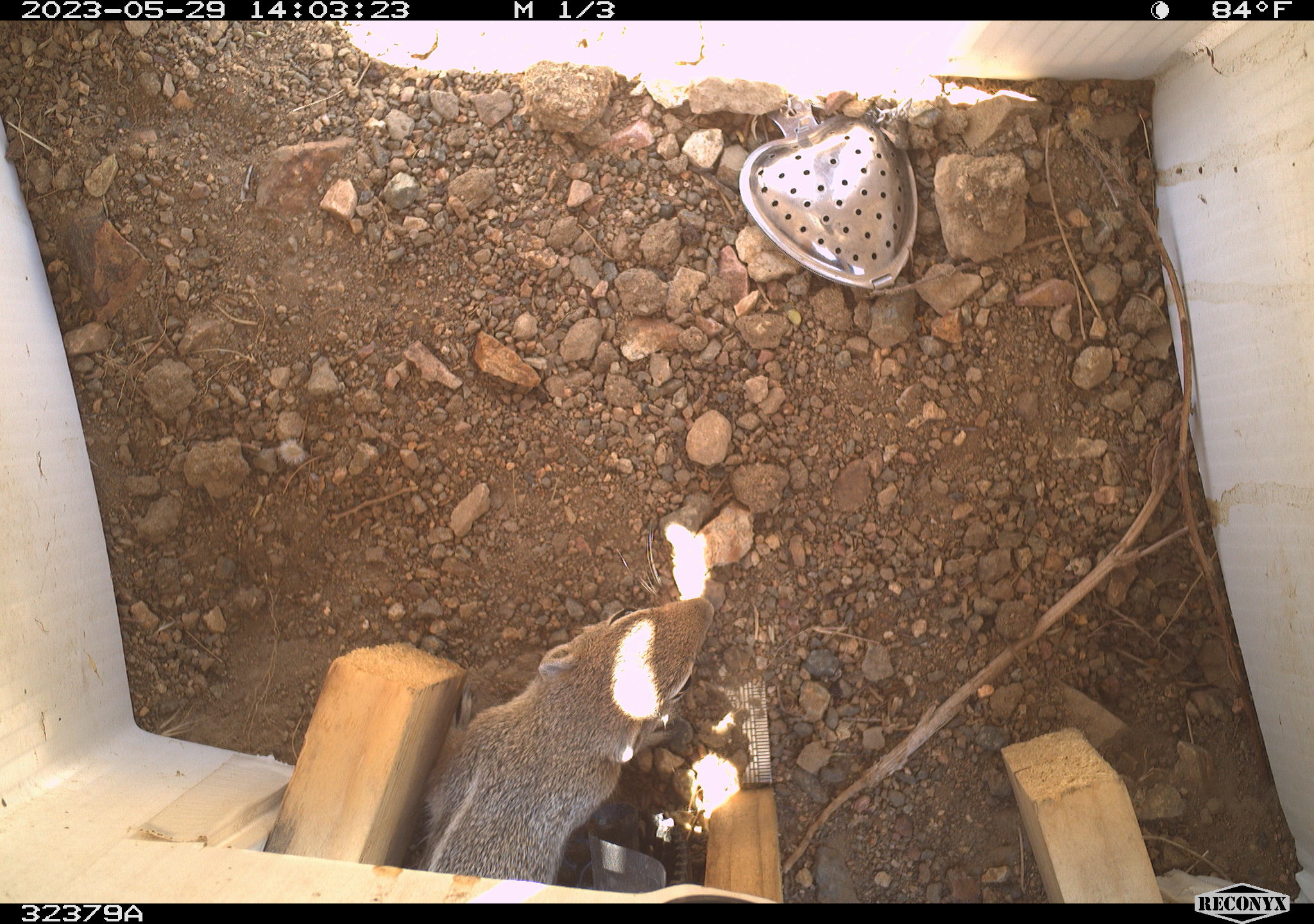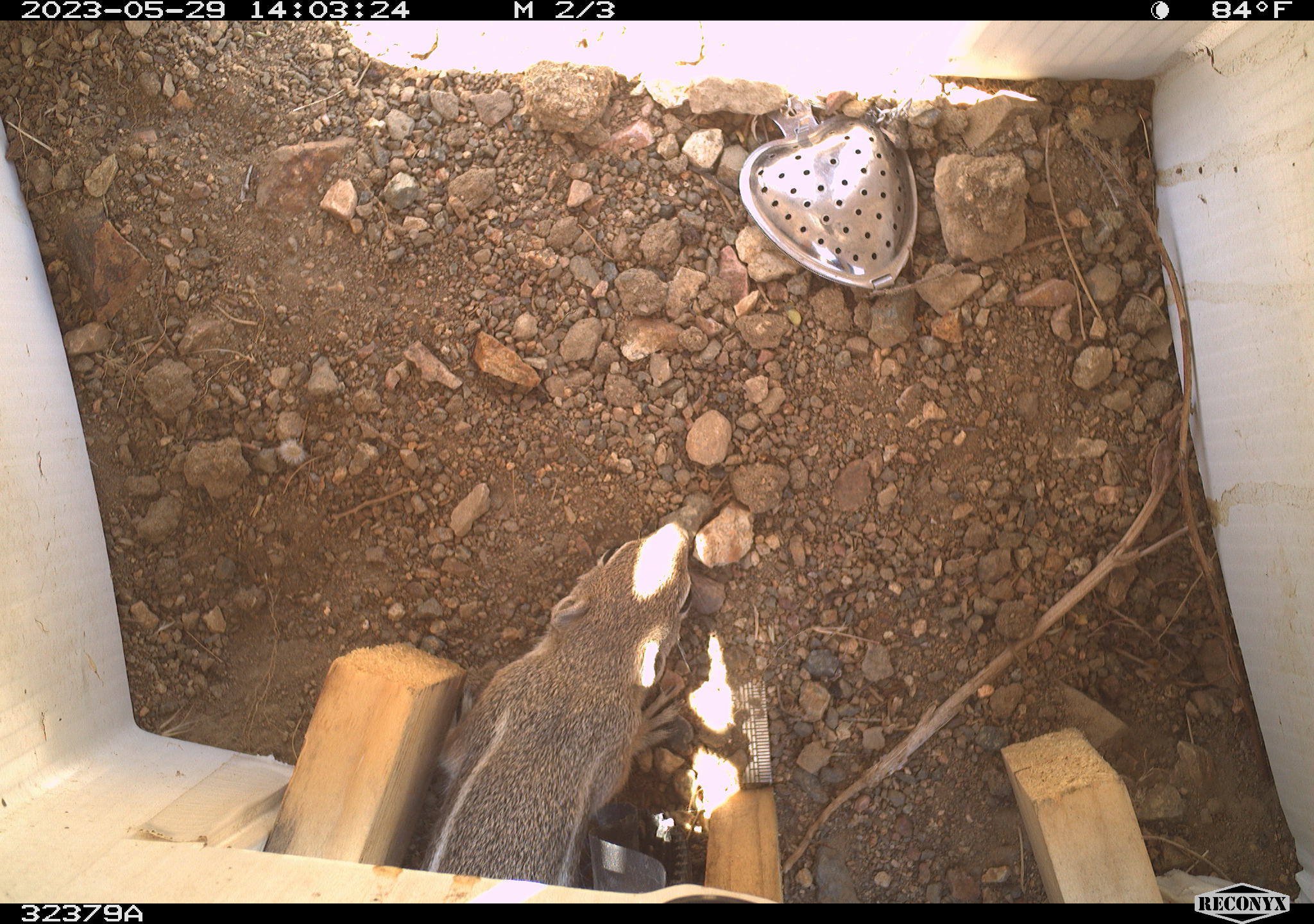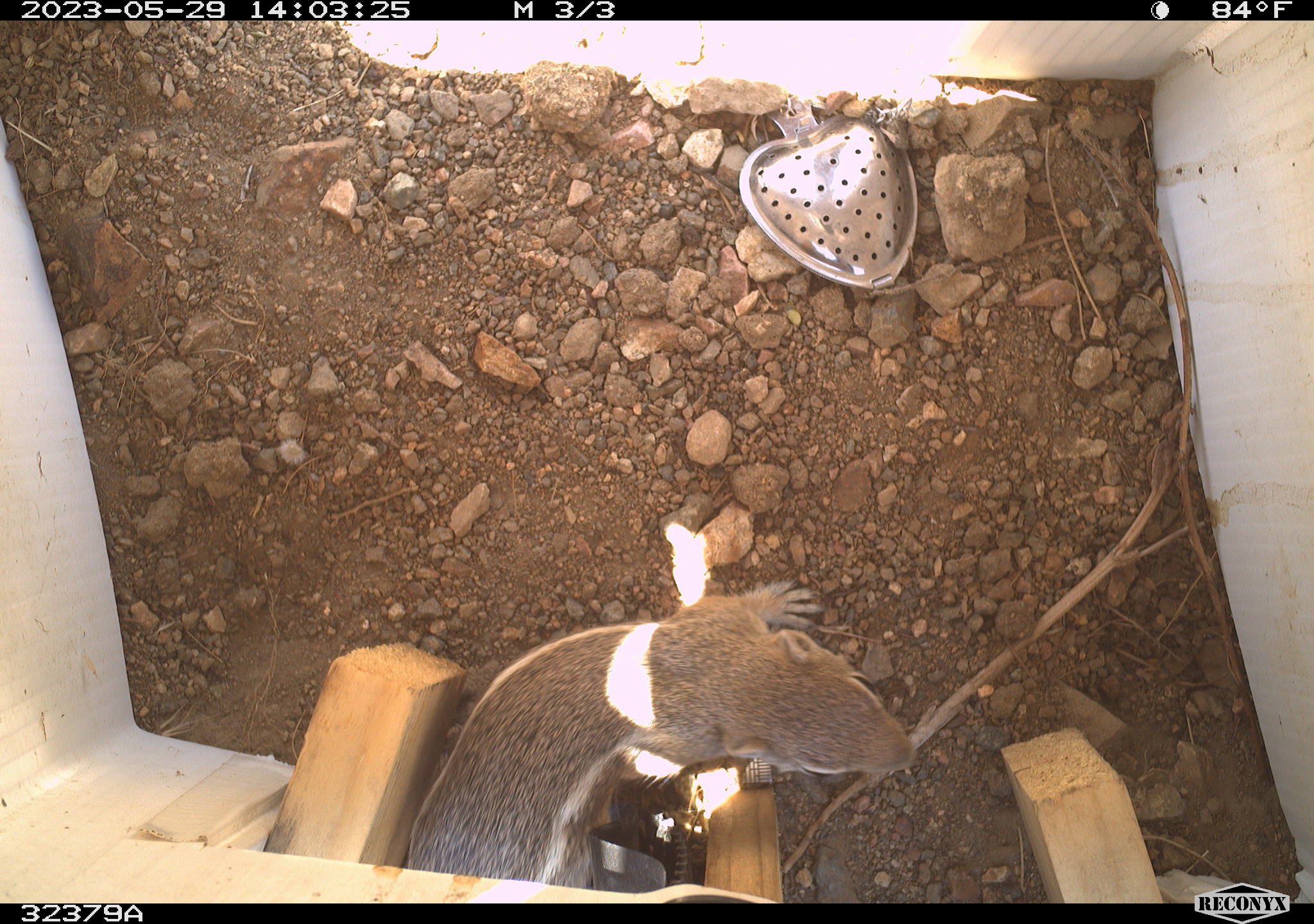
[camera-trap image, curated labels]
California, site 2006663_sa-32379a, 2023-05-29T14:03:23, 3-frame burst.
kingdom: Animalia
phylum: Chordata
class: Mammalia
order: Rodentia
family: Sciuridae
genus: Ammospermophilus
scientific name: Ammospermophilus leucurus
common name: white-tailed antelope squirrel